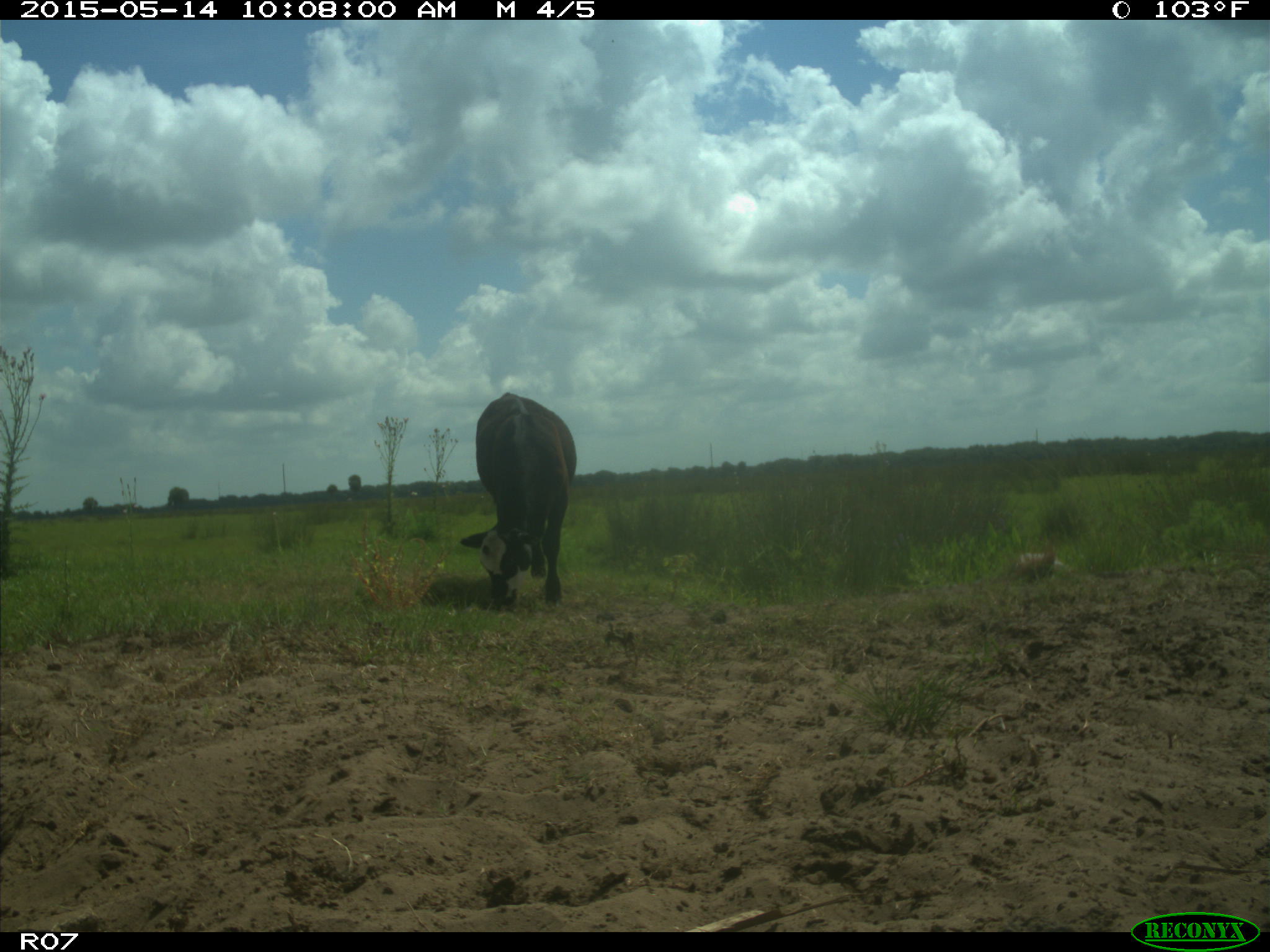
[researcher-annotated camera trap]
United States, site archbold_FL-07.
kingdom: Animalia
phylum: Chordata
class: Mammalia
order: Artiodactyla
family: Bovidae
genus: Bos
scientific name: Bos taurus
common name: domestic cow